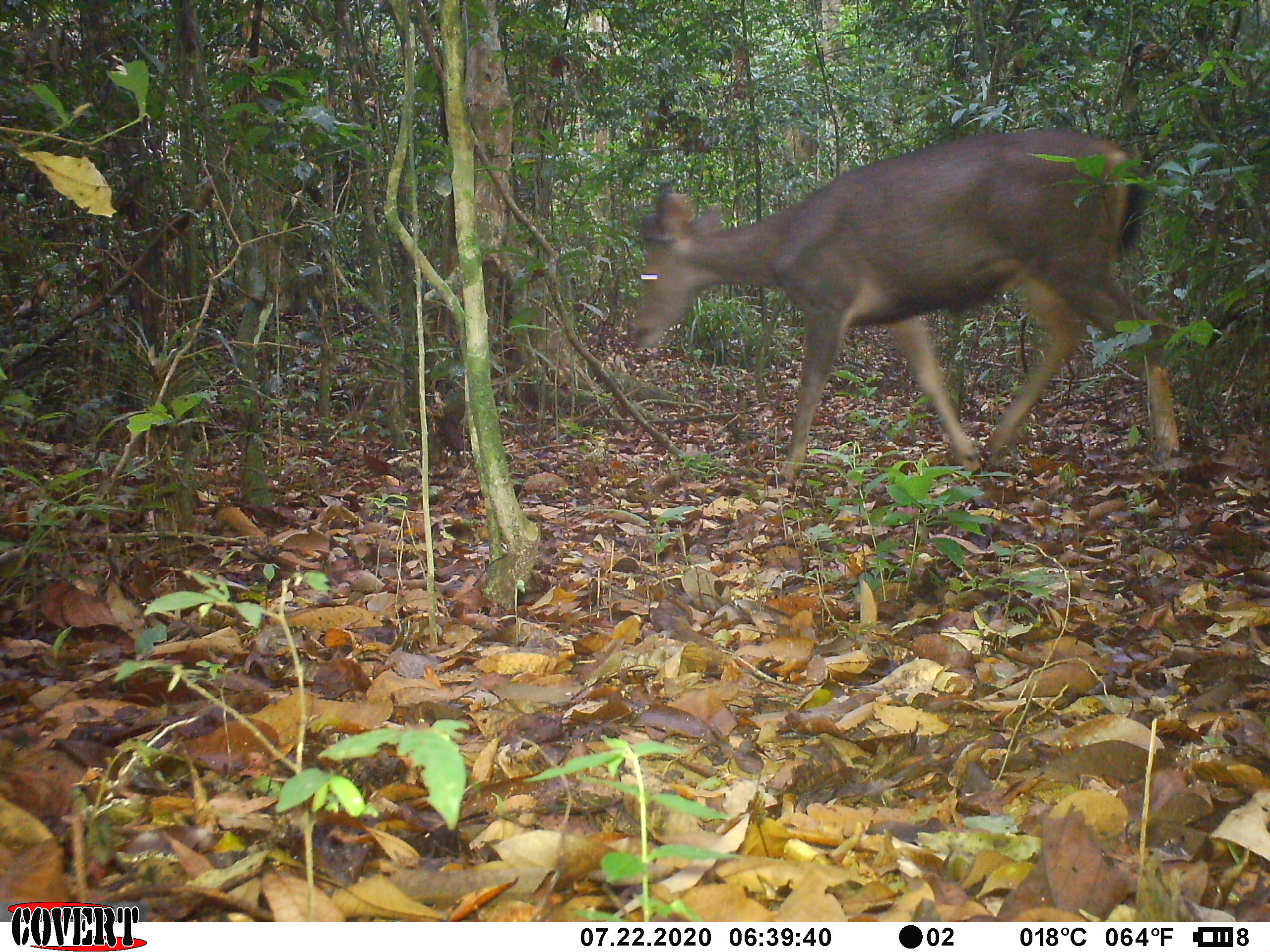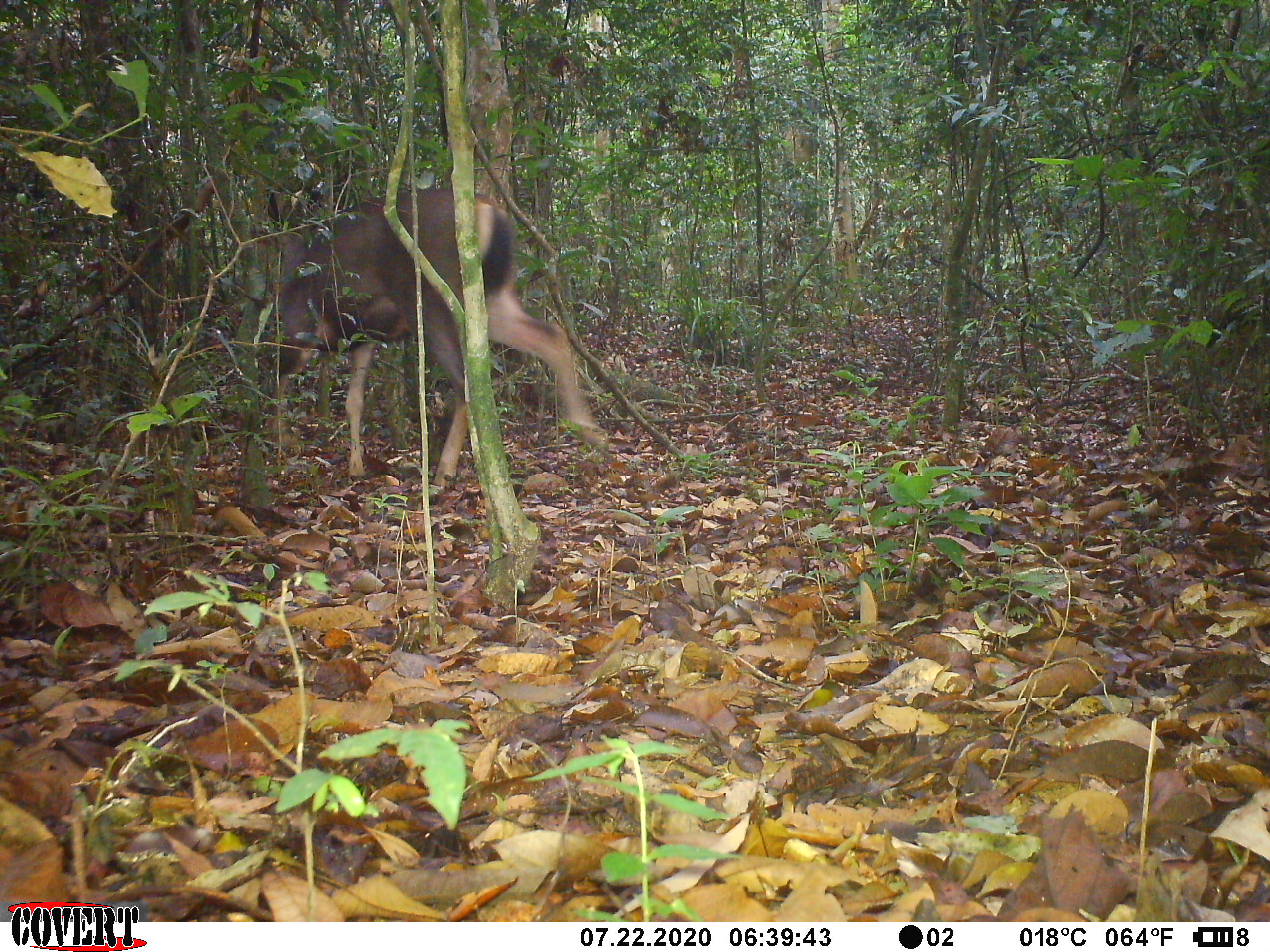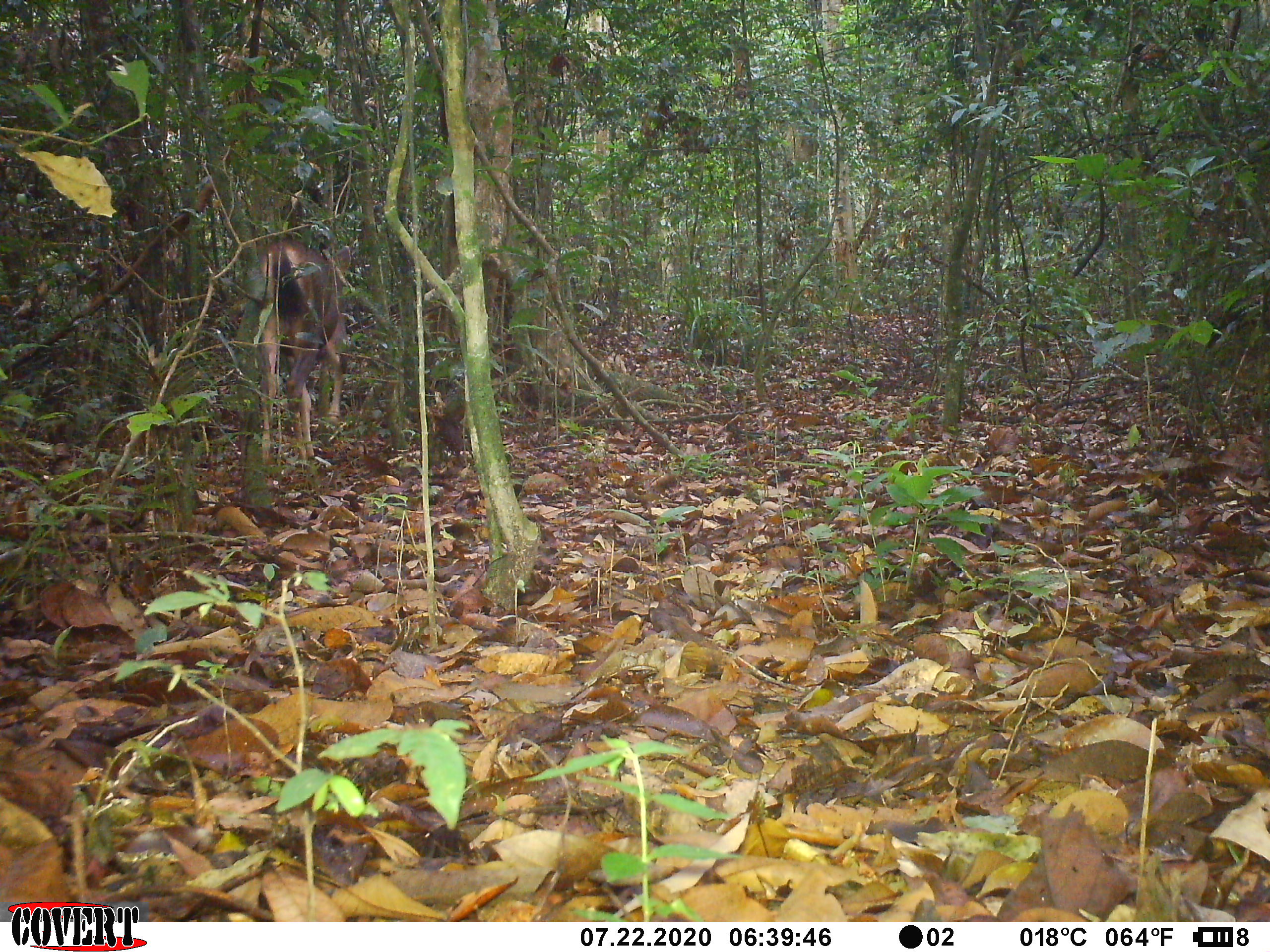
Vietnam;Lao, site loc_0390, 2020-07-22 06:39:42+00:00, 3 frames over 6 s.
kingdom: Animalia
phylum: Chordata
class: Mammalia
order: Artiodactyla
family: Cervidae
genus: Rusa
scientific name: Rusa unicolor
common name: sambar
Sambar (Rusa unicolor). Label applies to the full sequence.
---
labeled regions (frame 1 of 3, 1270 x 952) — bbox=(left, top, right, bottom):
sambar: bbox=(627, 129, 1182, 484)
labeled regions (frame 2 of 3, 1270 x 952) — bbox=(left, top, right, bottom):
sambar: bbox=(262, 188, 610, 488)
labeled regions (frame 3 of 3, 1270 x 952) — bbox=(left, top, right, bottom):
sambar: bbox=(233, 238, 351, 465)